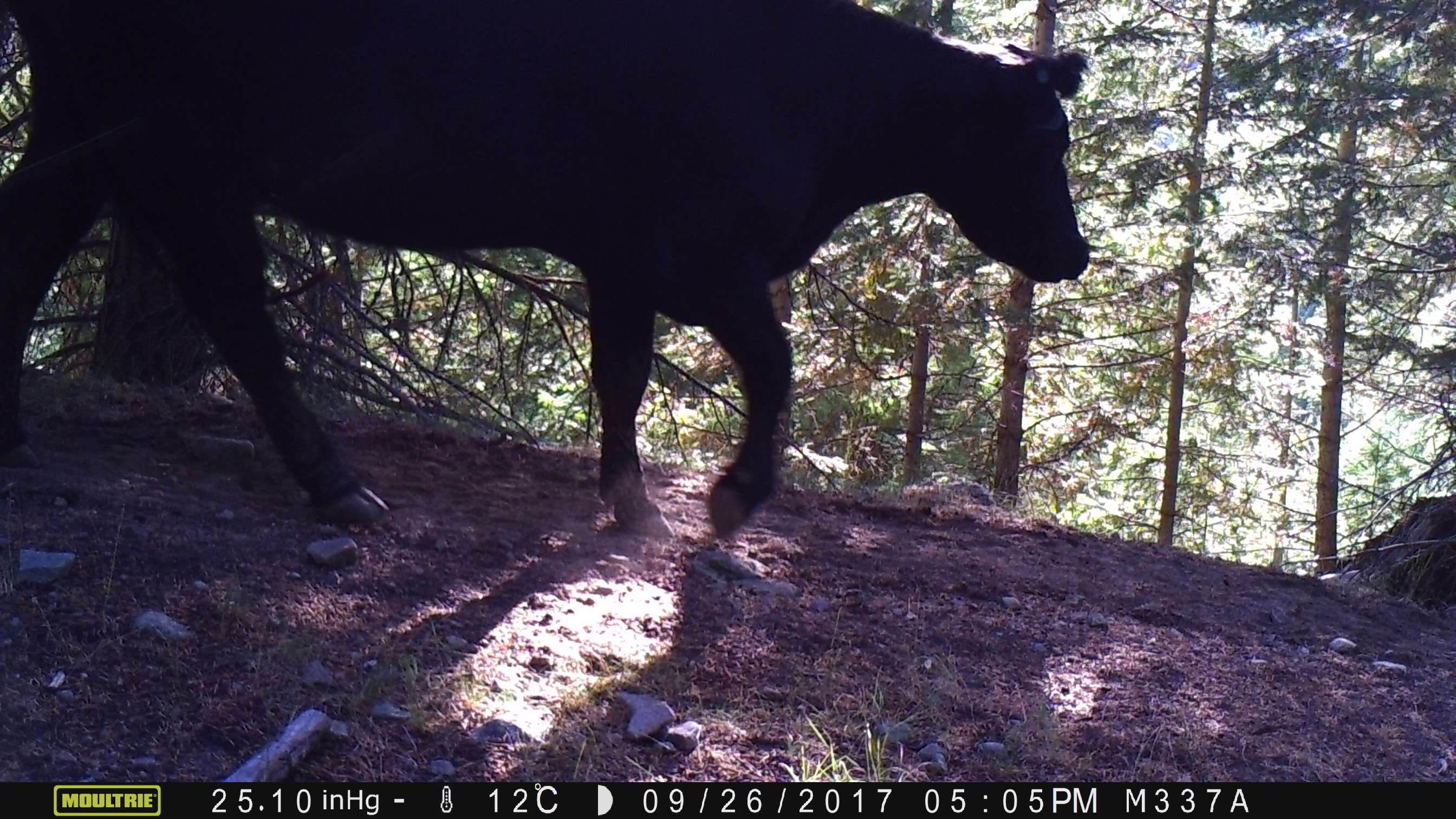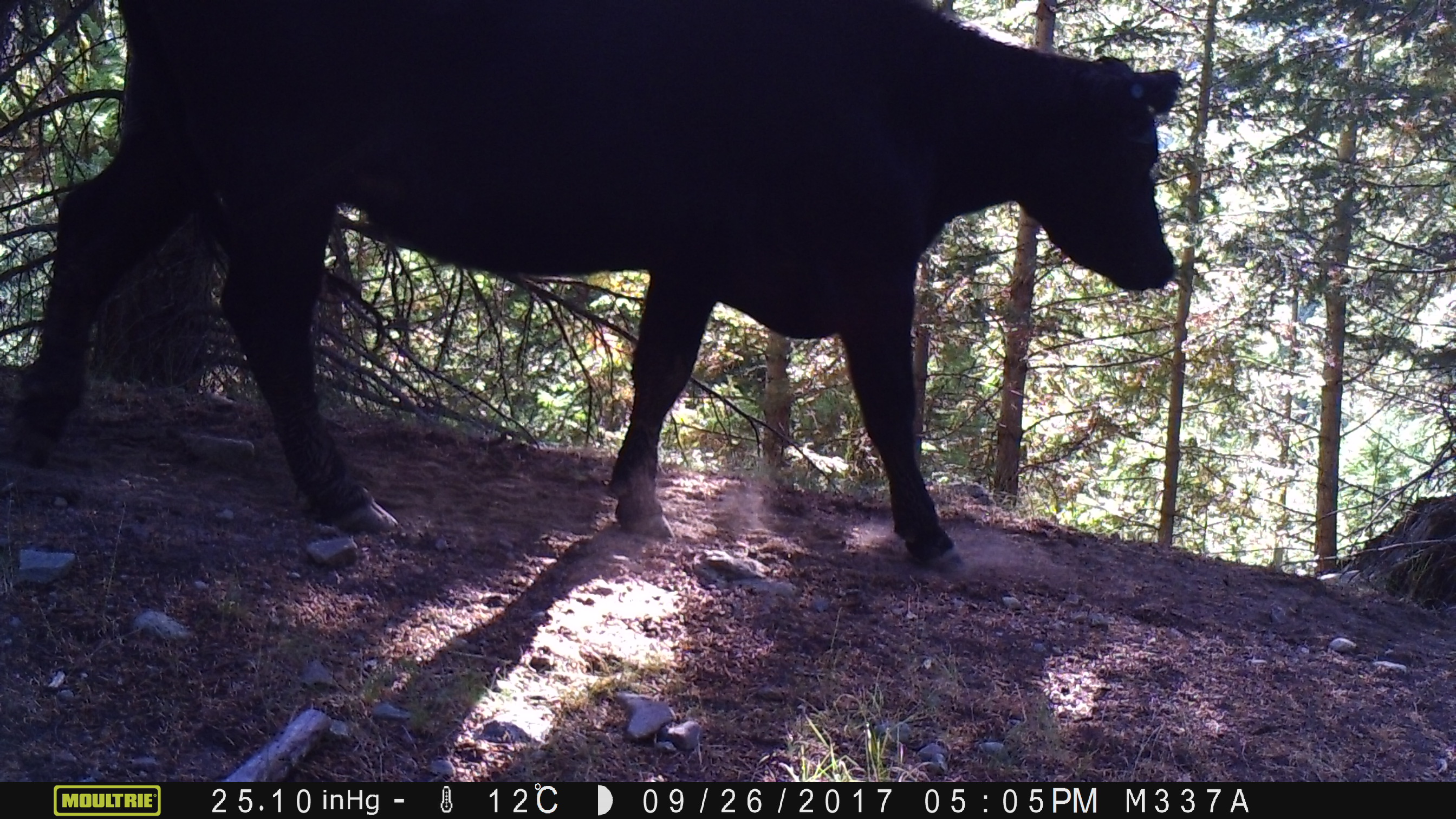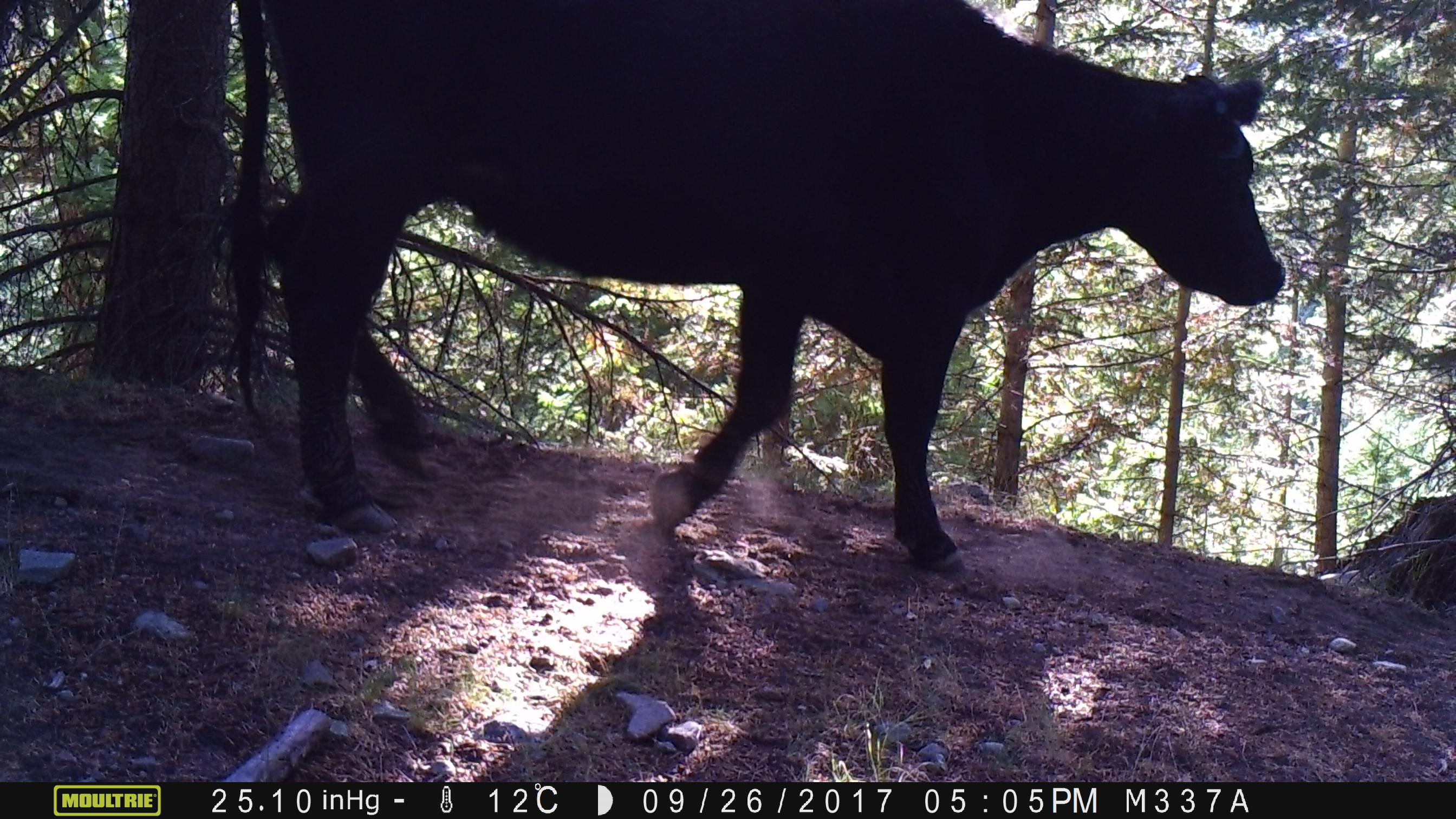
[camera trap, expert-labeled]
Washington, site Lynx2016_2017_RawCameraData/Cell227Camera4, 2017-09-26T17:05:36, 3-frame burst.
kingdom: Animalia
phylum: Chordata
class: Mammalia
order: Artiodactyla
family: Bovidae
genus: Bos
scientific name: Bos taurus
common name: domestic cattle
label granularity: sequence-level